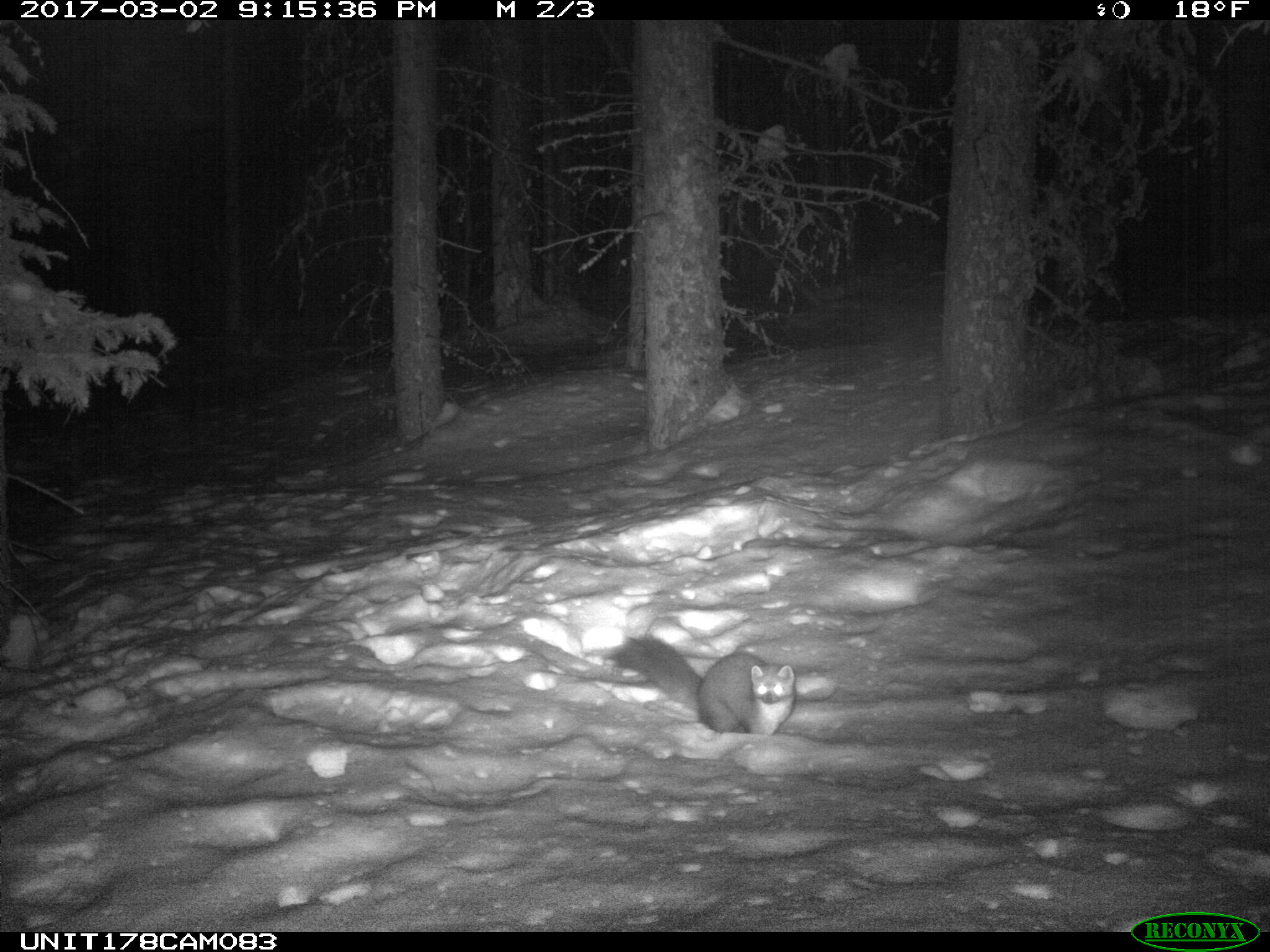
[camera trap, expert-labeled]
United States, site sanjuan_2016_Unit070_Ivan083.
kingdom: Animalia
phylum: Chordata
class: Mammalia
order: Carnivora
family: Mustelidae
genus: Martes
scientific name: Martes americana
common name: american marten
Martes americana (american marten).